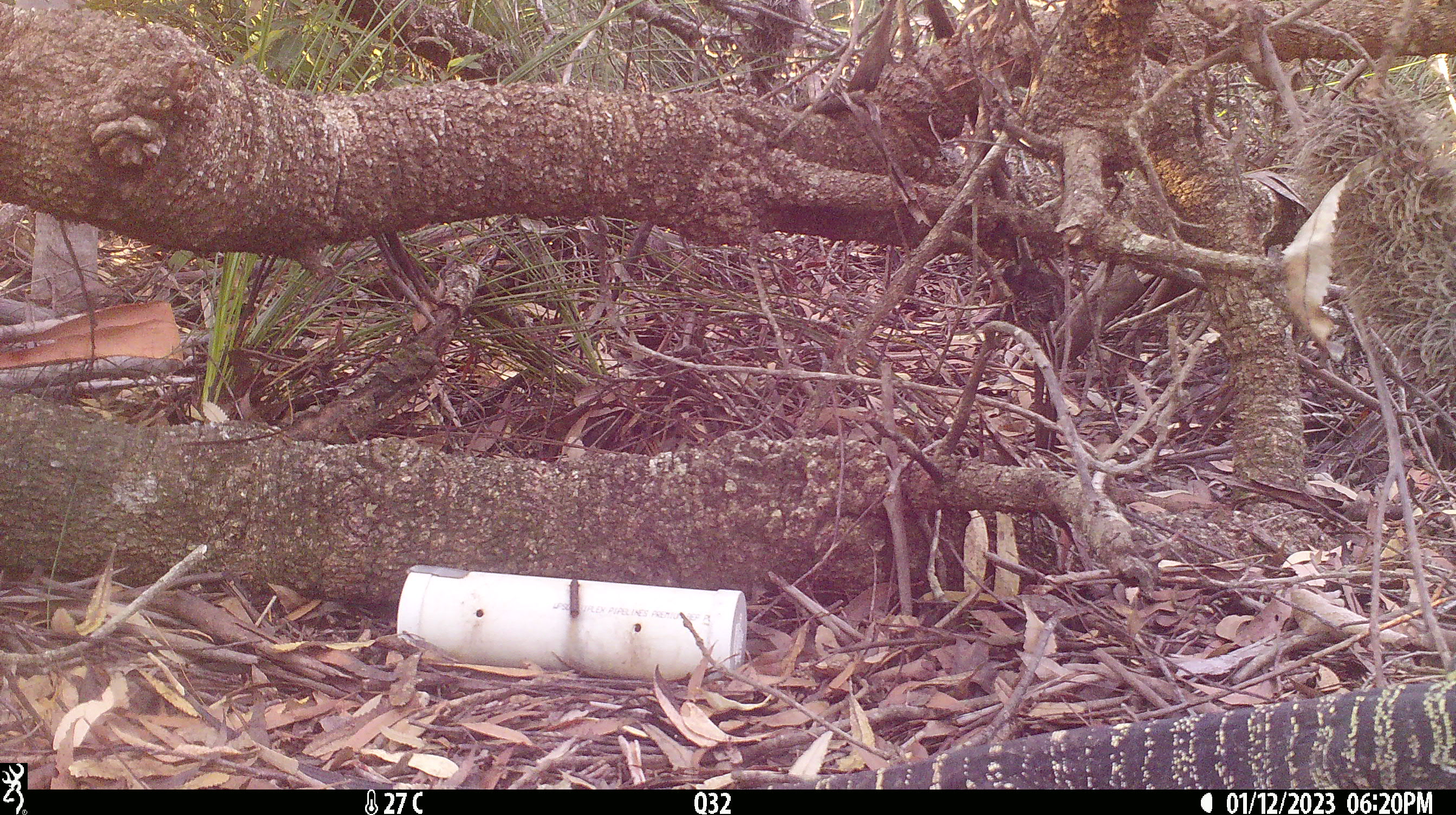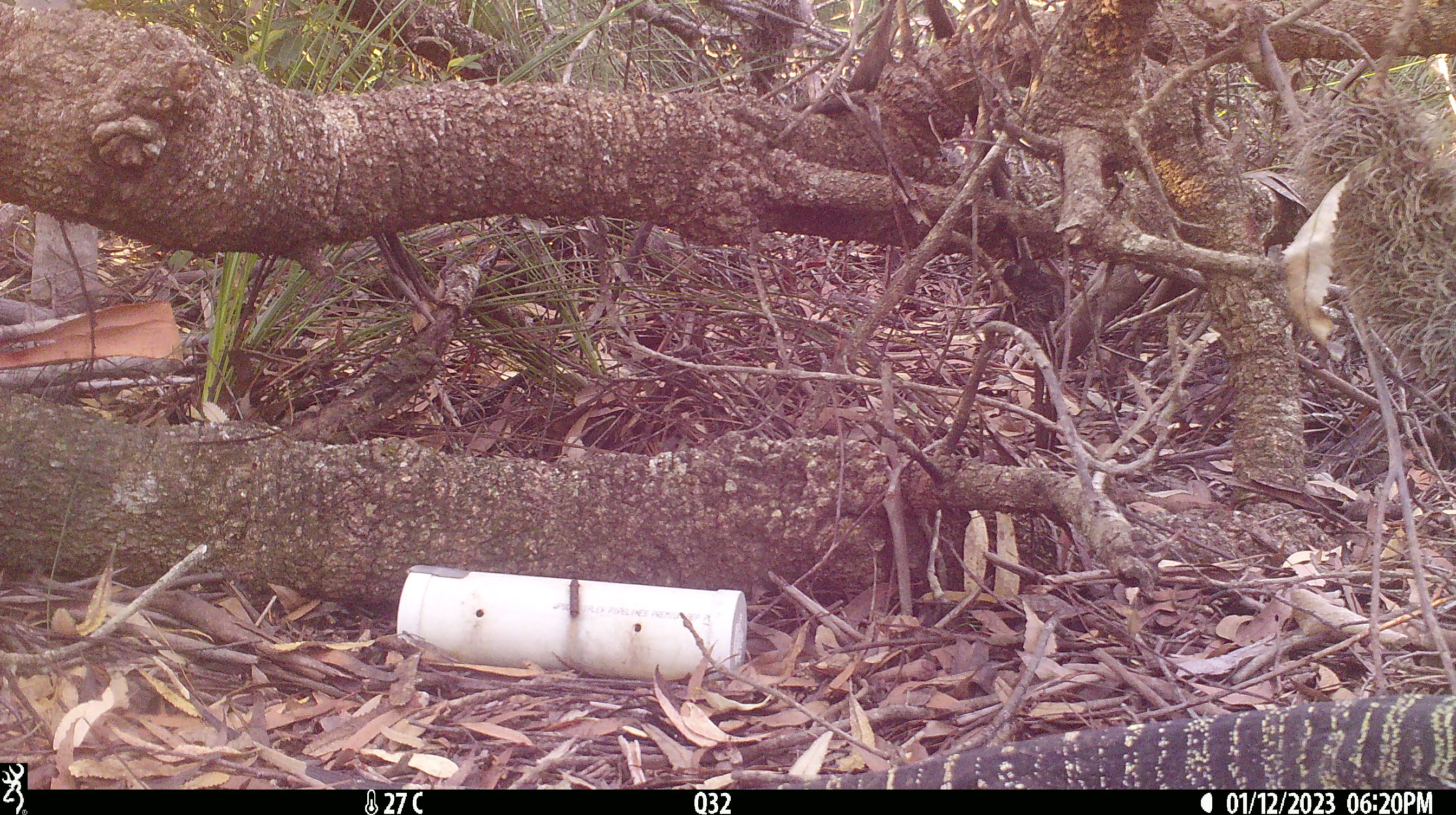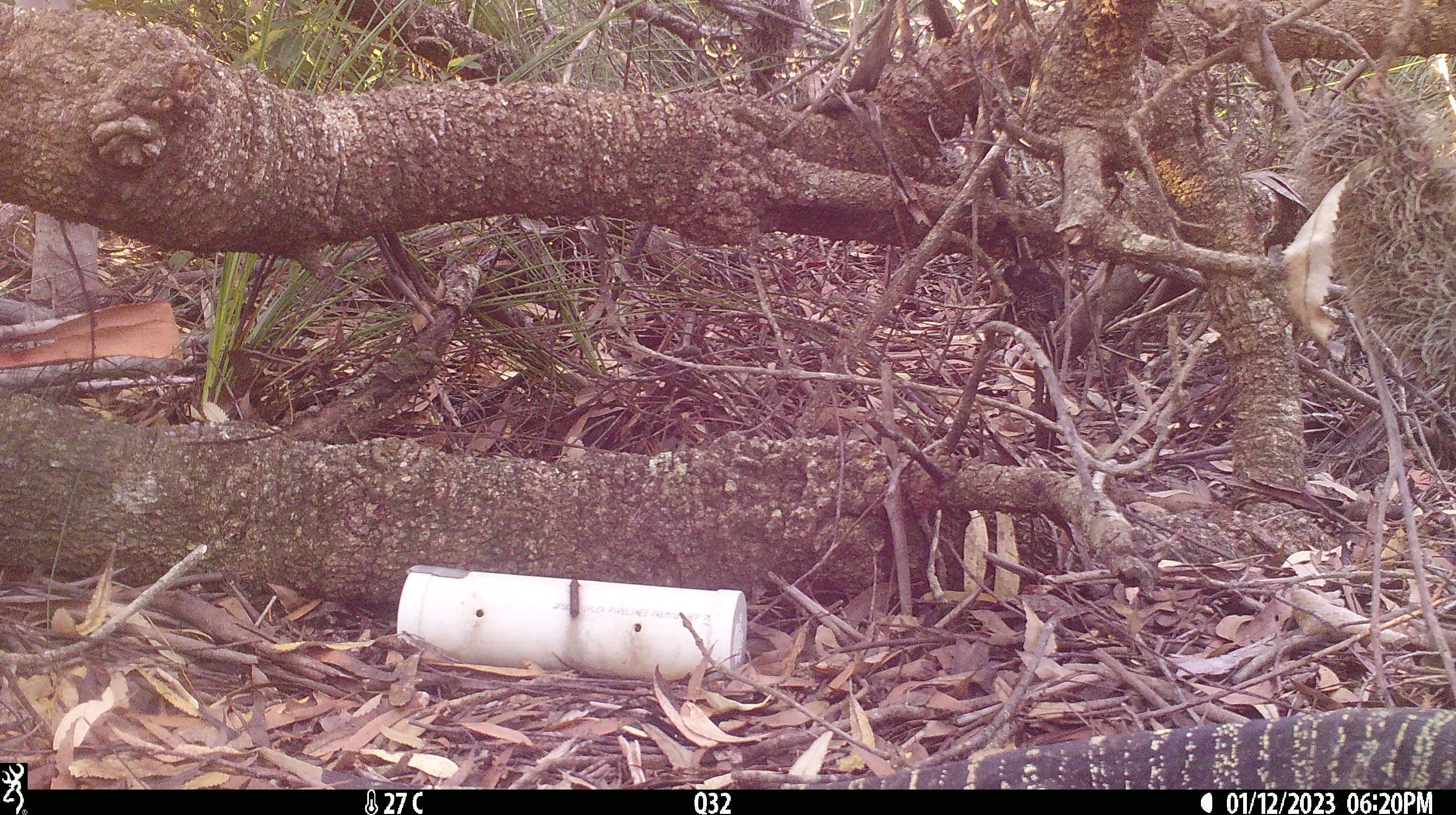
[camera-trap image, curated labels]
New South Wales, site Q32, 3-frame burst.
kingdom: Animalia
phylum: Chordata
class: Reptilia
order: Squamata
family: Varanidae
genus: Varanus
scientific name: Varanus varius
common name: lace monitor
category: goanna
Goanna (lace monitor) (Varanus varius).